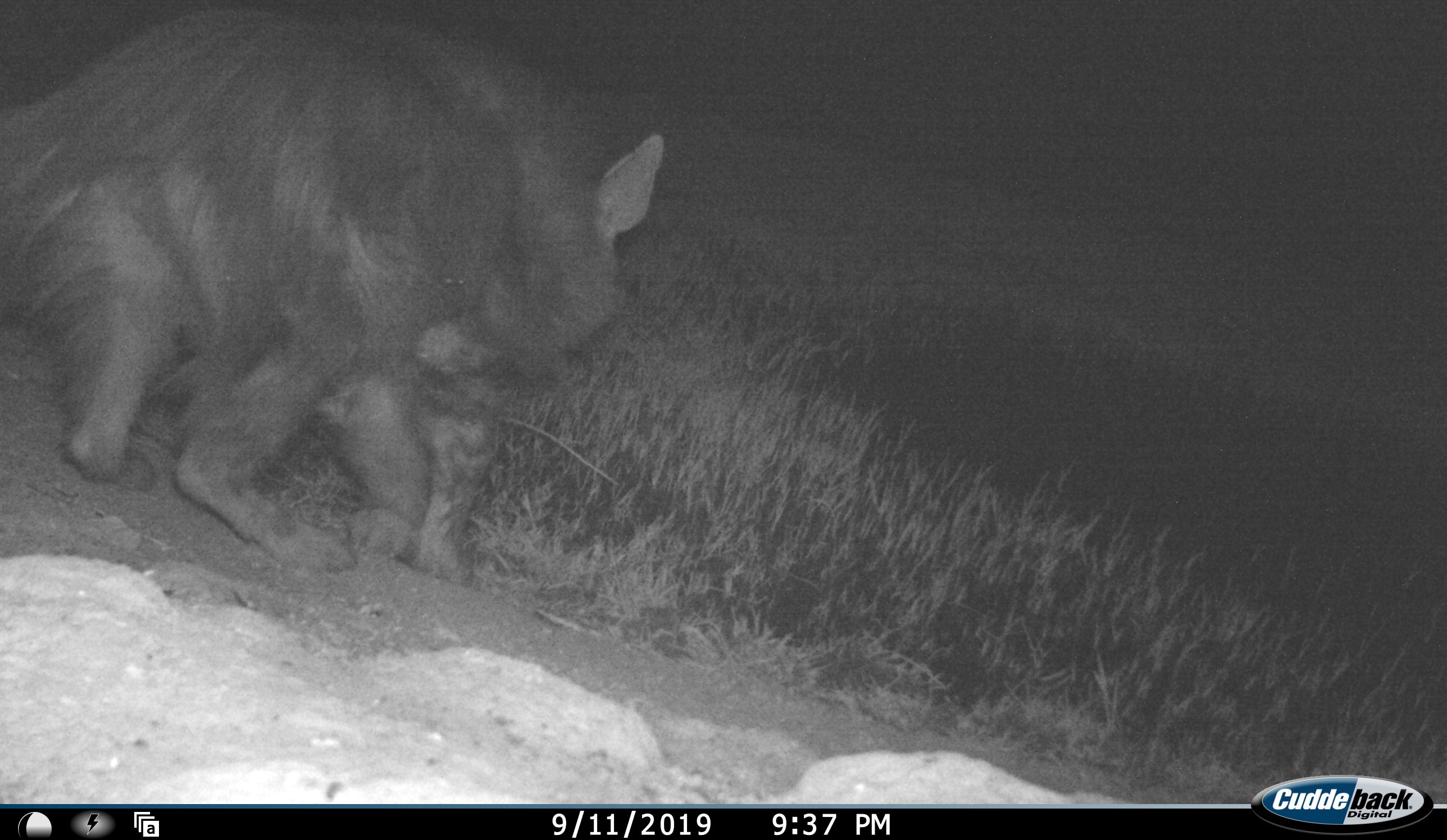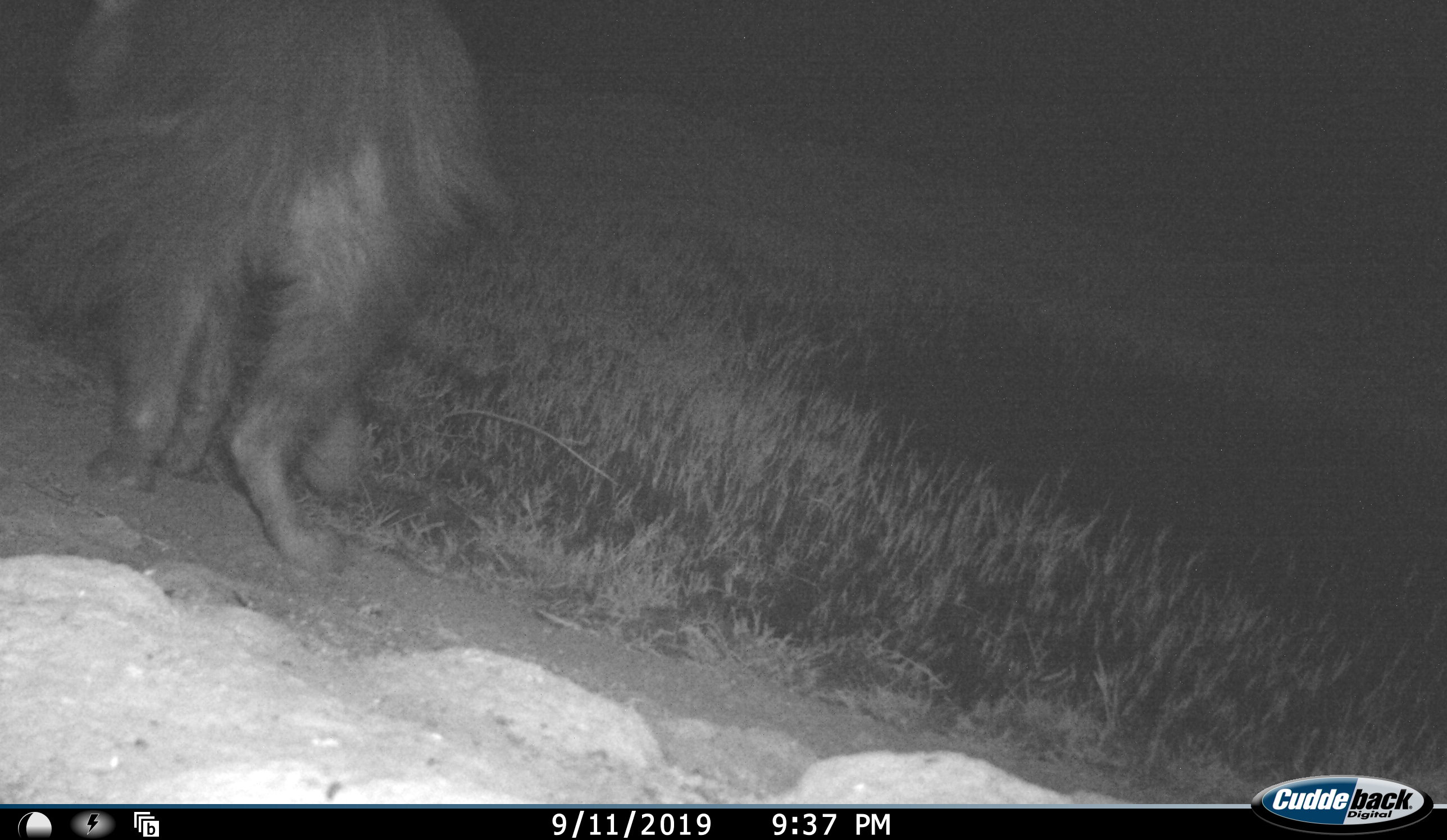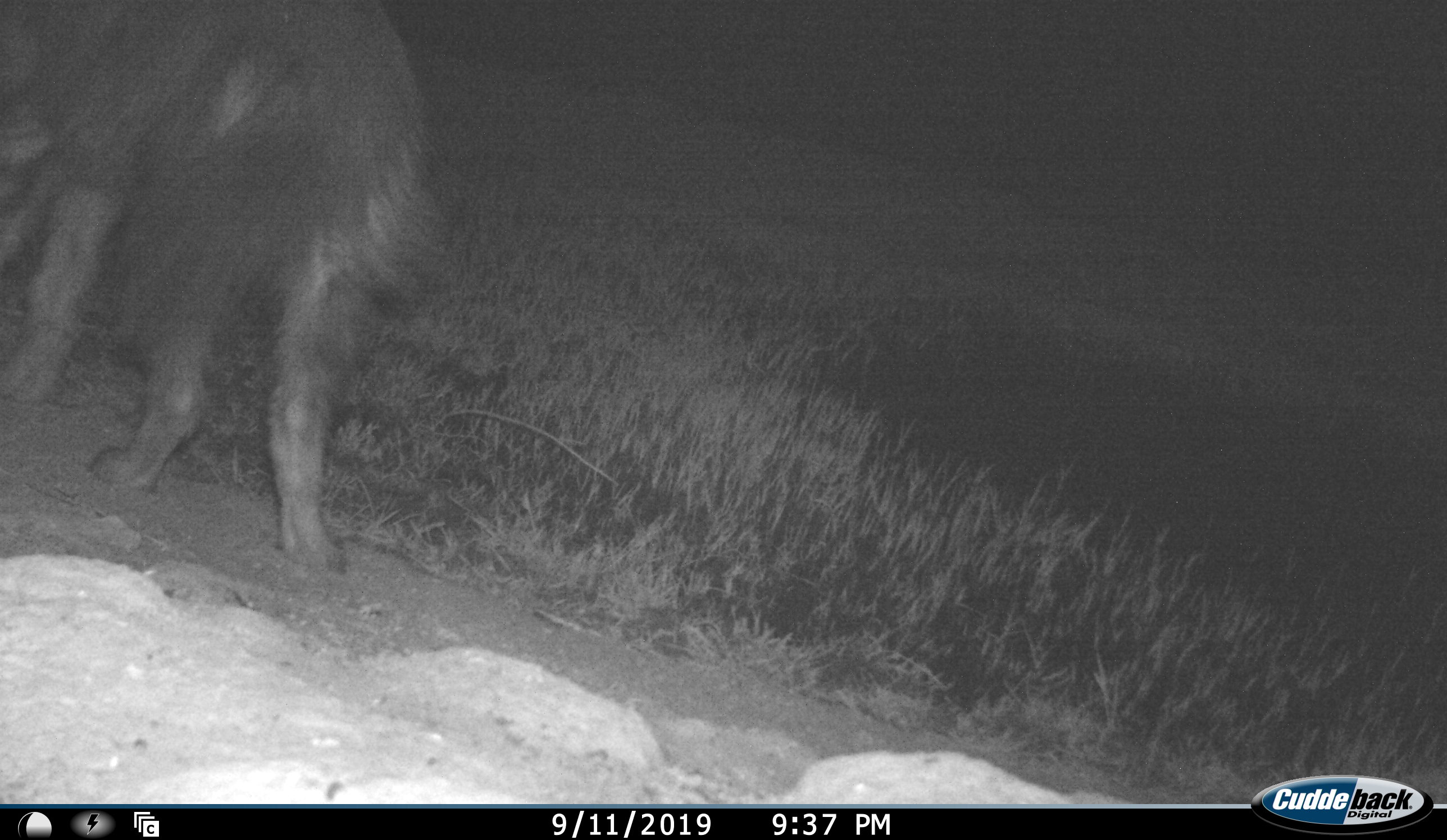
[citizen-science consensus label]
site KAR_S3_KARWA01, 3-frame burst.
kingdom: Animalia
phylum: Chordata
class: Mammalia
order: Carnivora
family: Hyaenidae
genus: Parahyaena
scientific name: Parahyaena brunnea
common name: brown hyena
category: hyenabrown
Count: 1.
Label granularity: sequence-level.